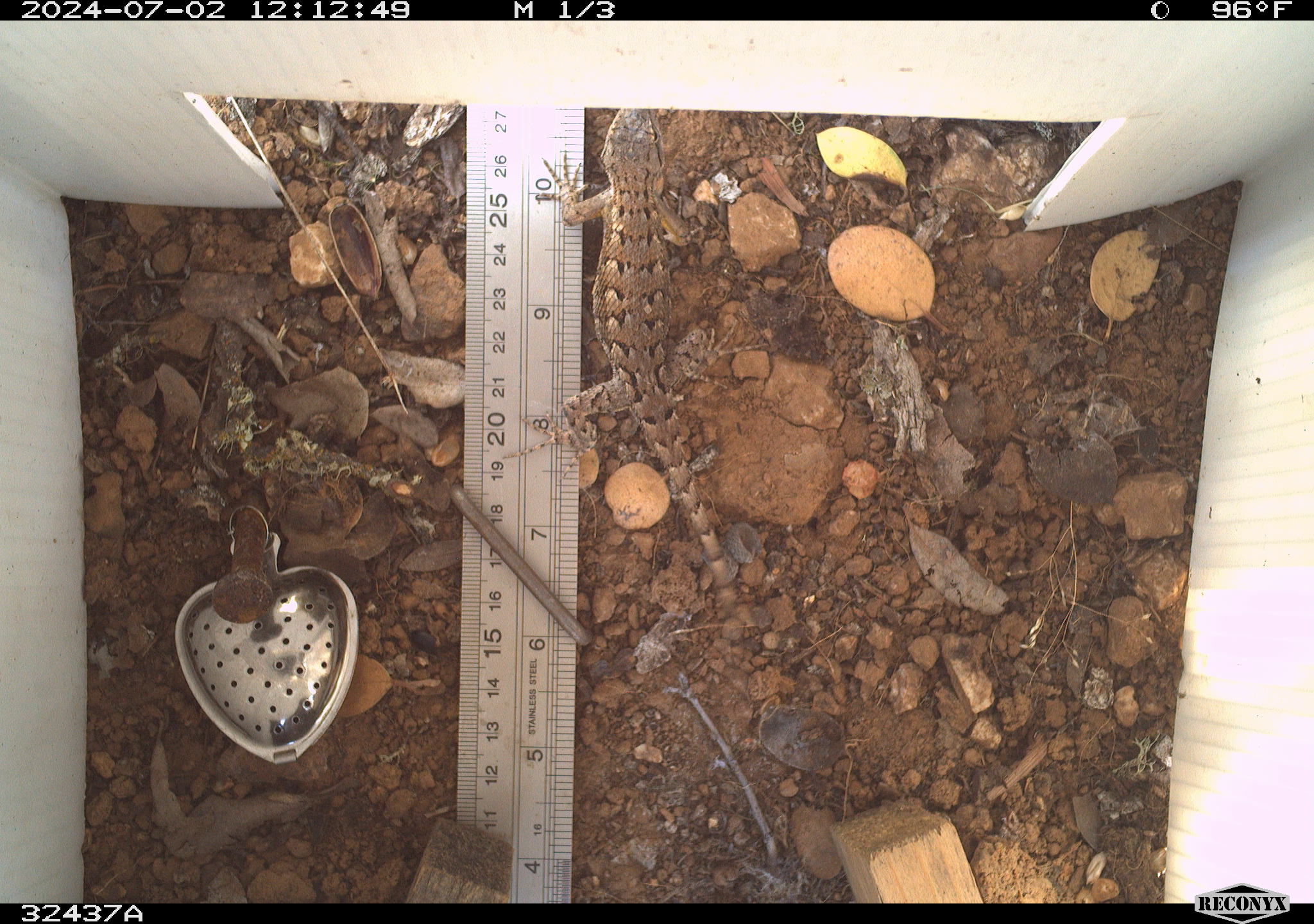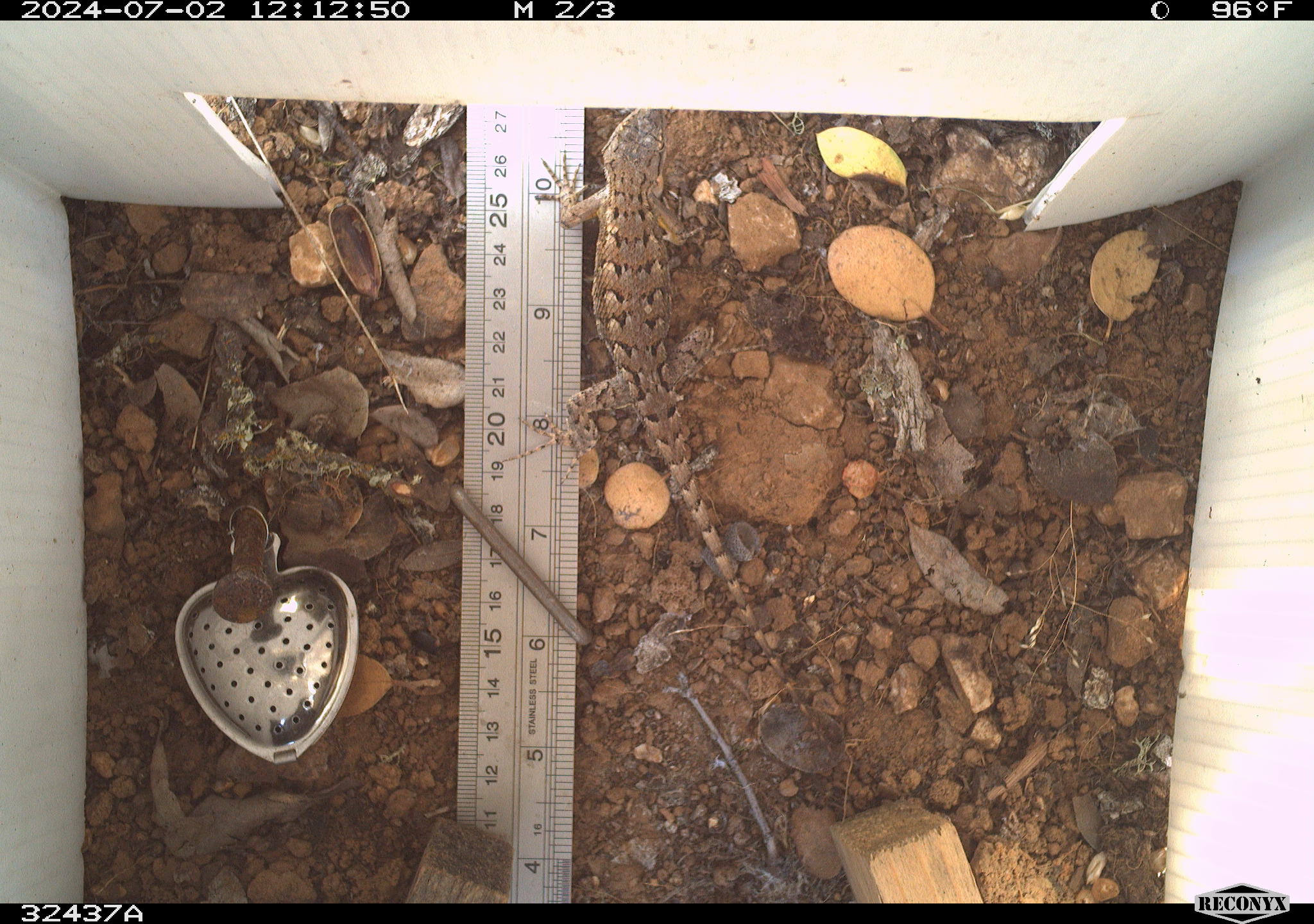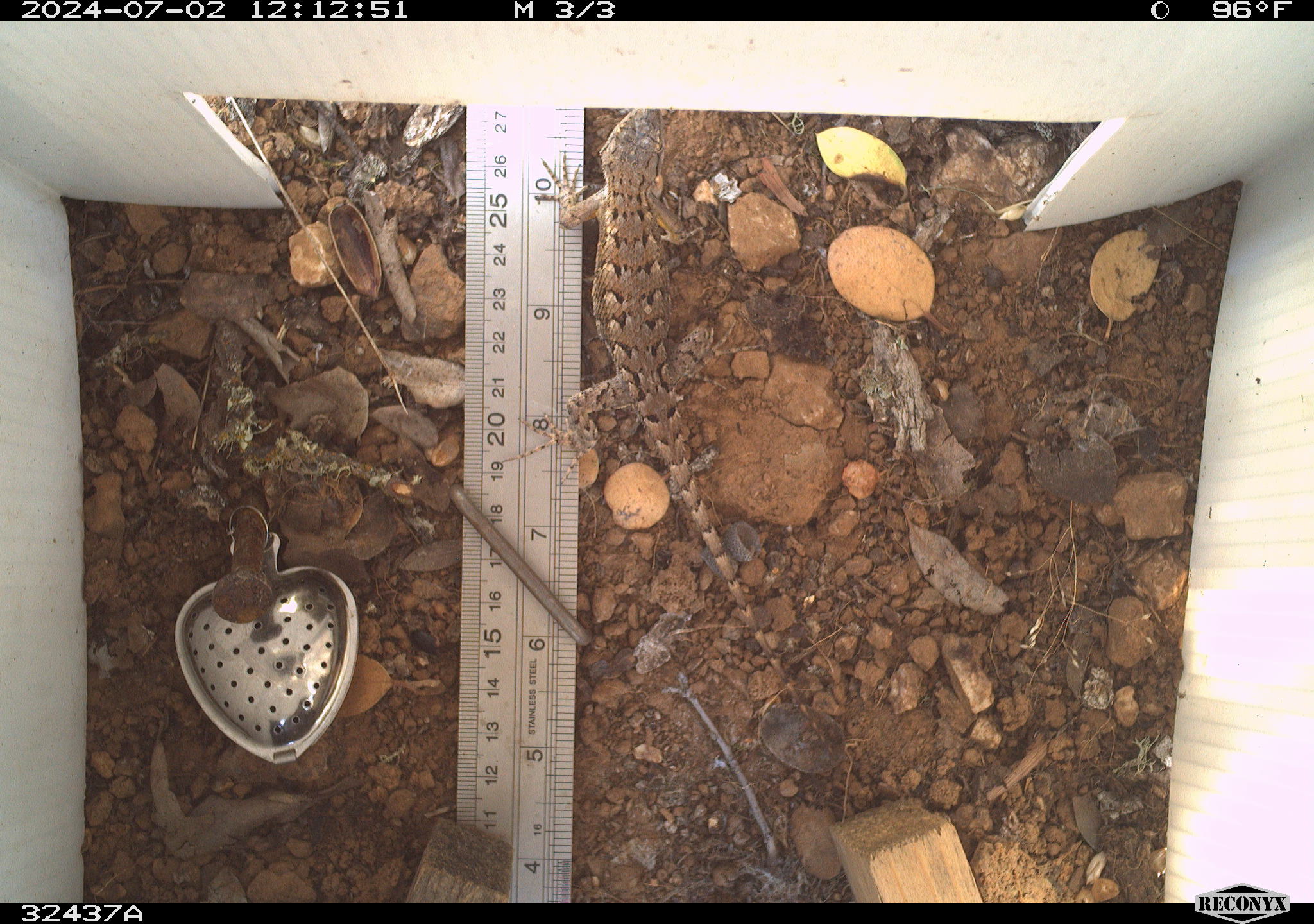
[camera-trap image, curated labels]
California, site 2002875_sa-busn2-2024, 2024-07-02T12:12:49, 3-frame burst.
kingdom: Animalia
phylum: Chordata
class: Reptilia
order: Squamata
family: Phrynosomatidae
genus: Sceloporus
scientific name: Sceloporus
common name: spiny lizards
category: sceloporus species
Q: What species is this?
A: Sceloporus species (spiny lizards) (Sceloporus).